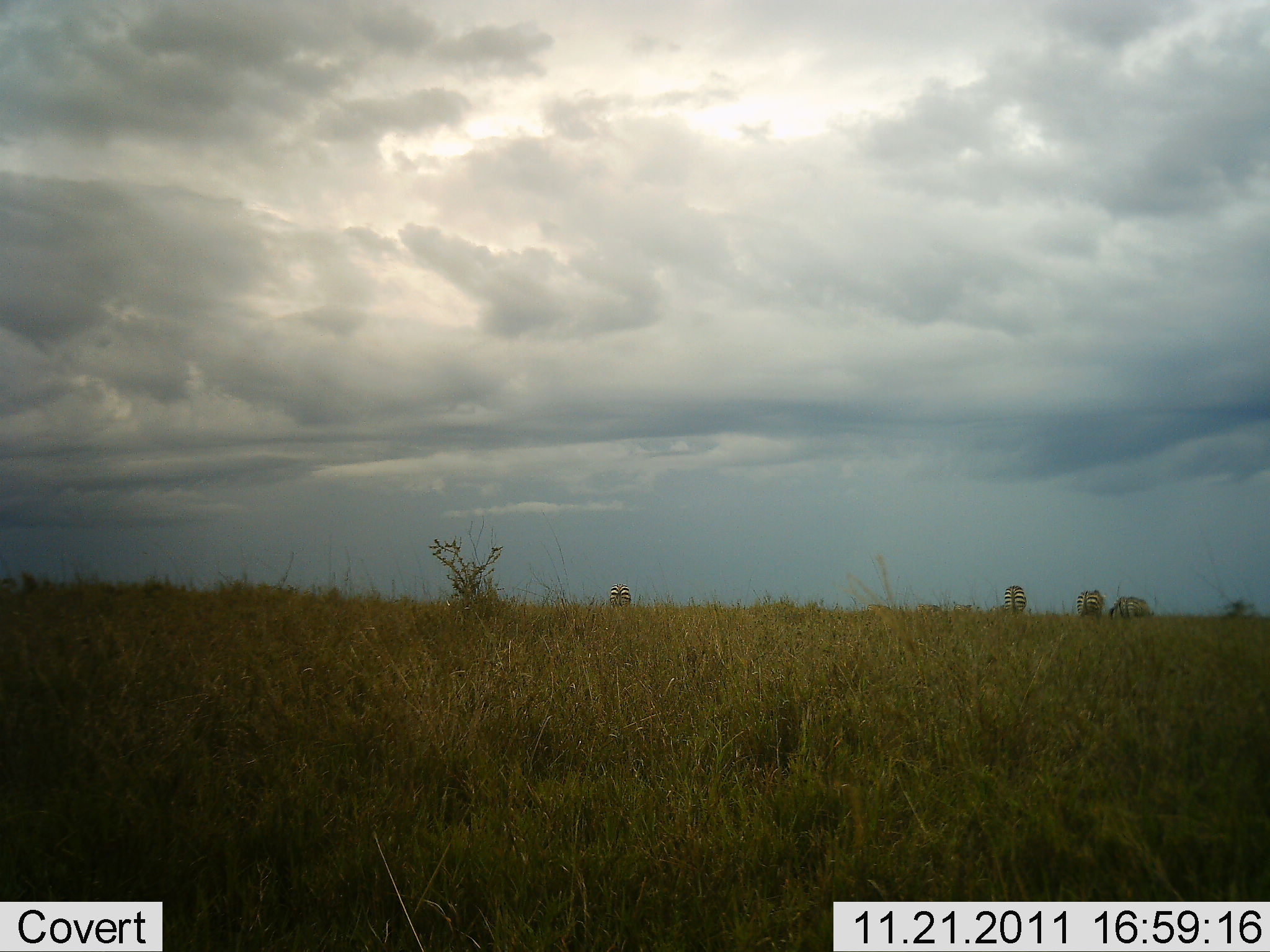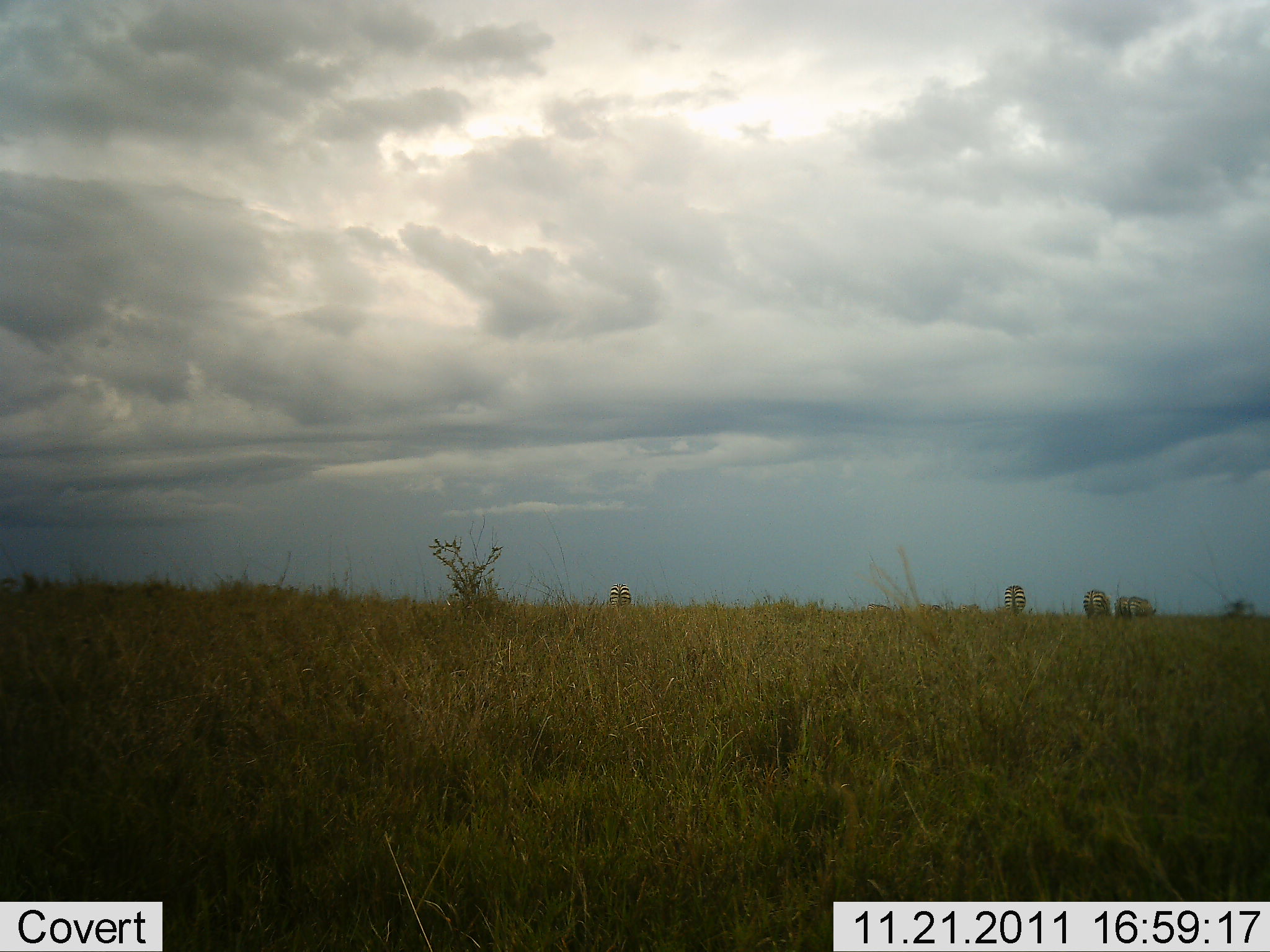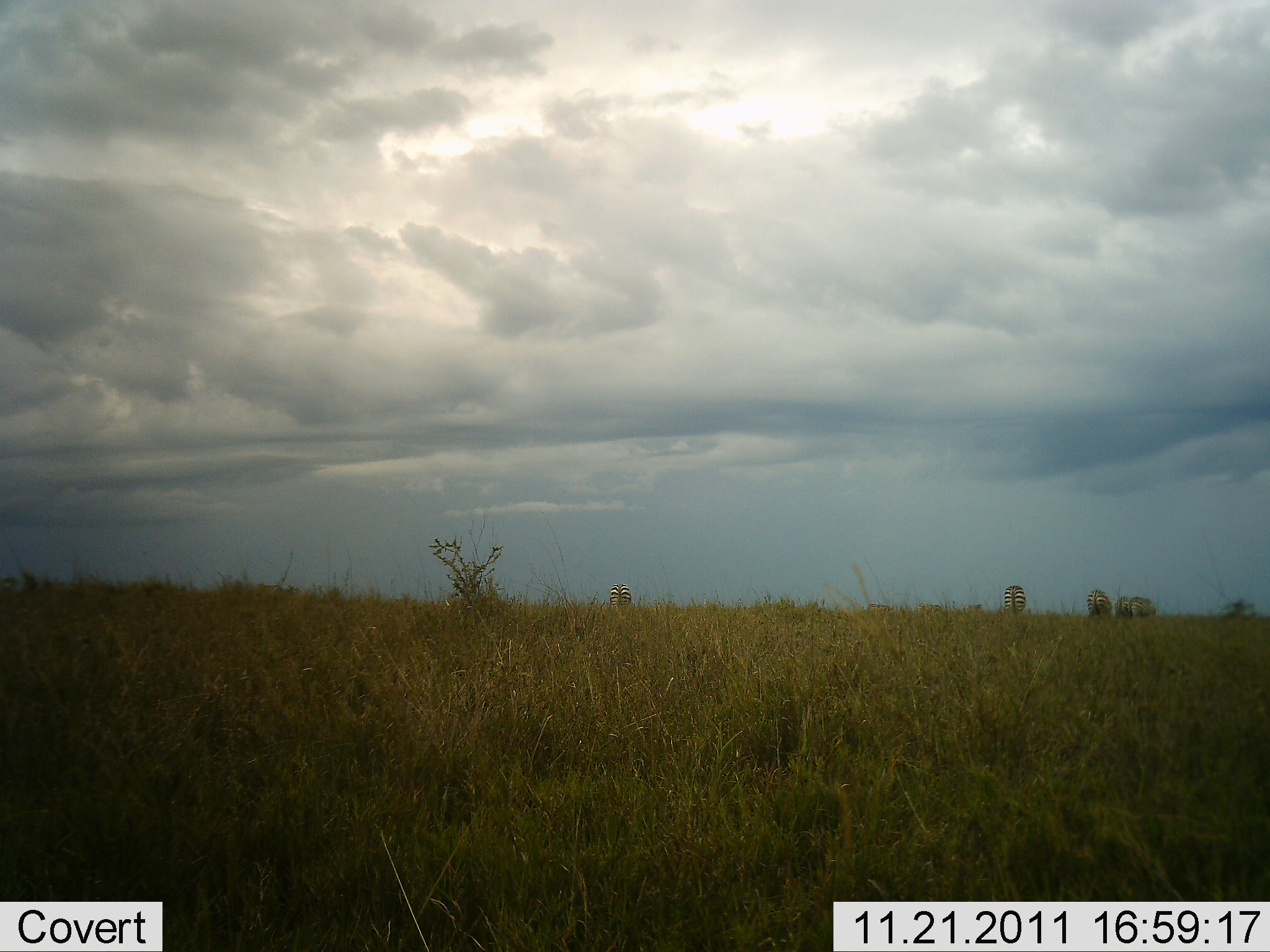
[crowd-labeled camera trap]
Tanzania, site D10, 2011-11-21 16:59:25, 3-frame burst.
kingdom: Animalia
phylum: Chordata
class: Mammalia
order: Perissodactyla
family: Equidae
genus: Equus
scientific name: Equus quagga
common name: plains zebra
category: zebra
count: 5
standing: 45%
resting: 0%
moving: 0%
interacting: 0%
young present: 0%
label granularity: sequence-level